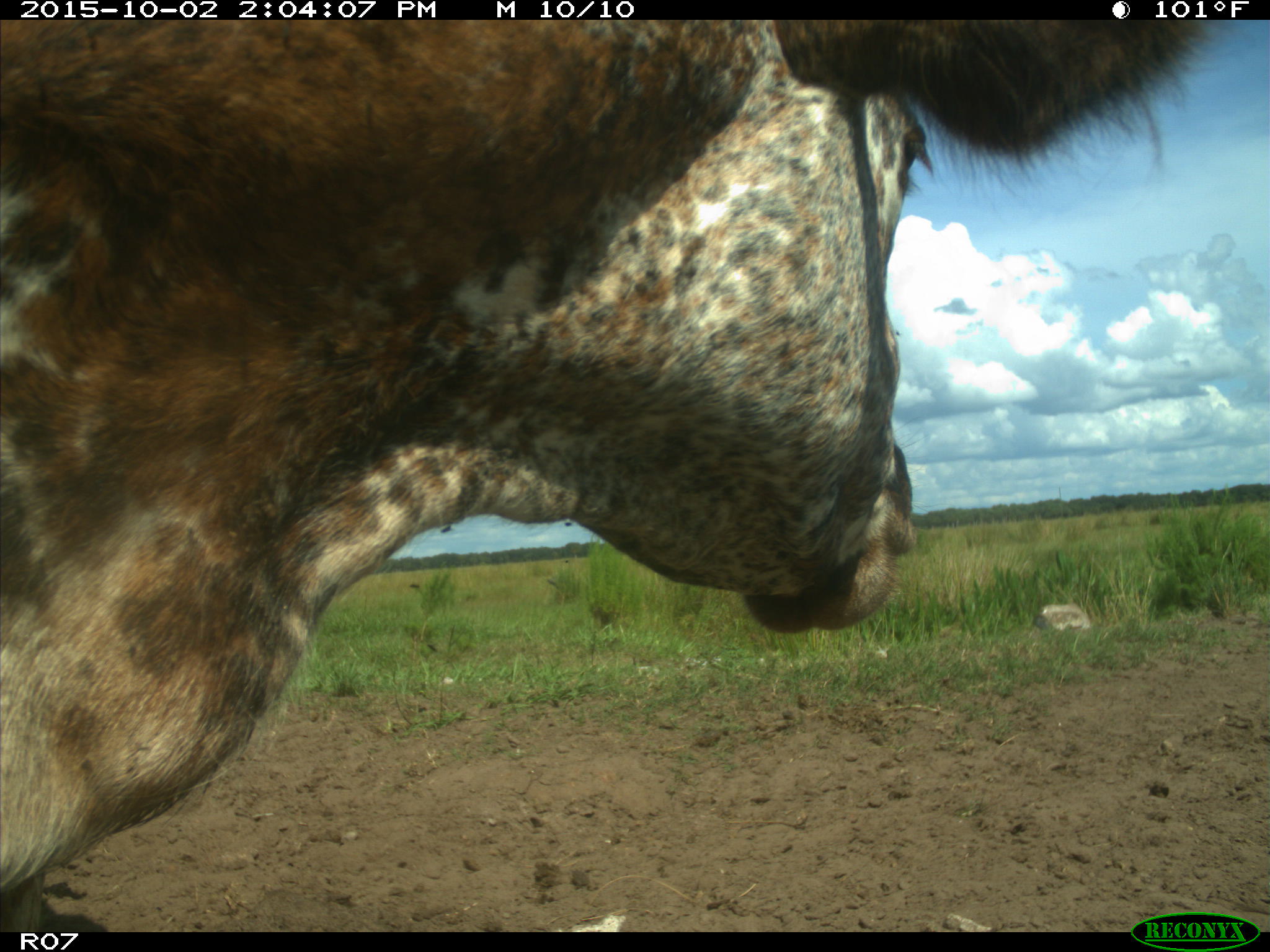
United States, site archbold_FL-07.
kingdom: Animalia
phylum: Chordata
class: Mammalia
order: Artiodactyla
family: Bovidae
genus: Bos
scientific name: Bos taurus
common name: domestic cow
Bos taurus (domestic cow).